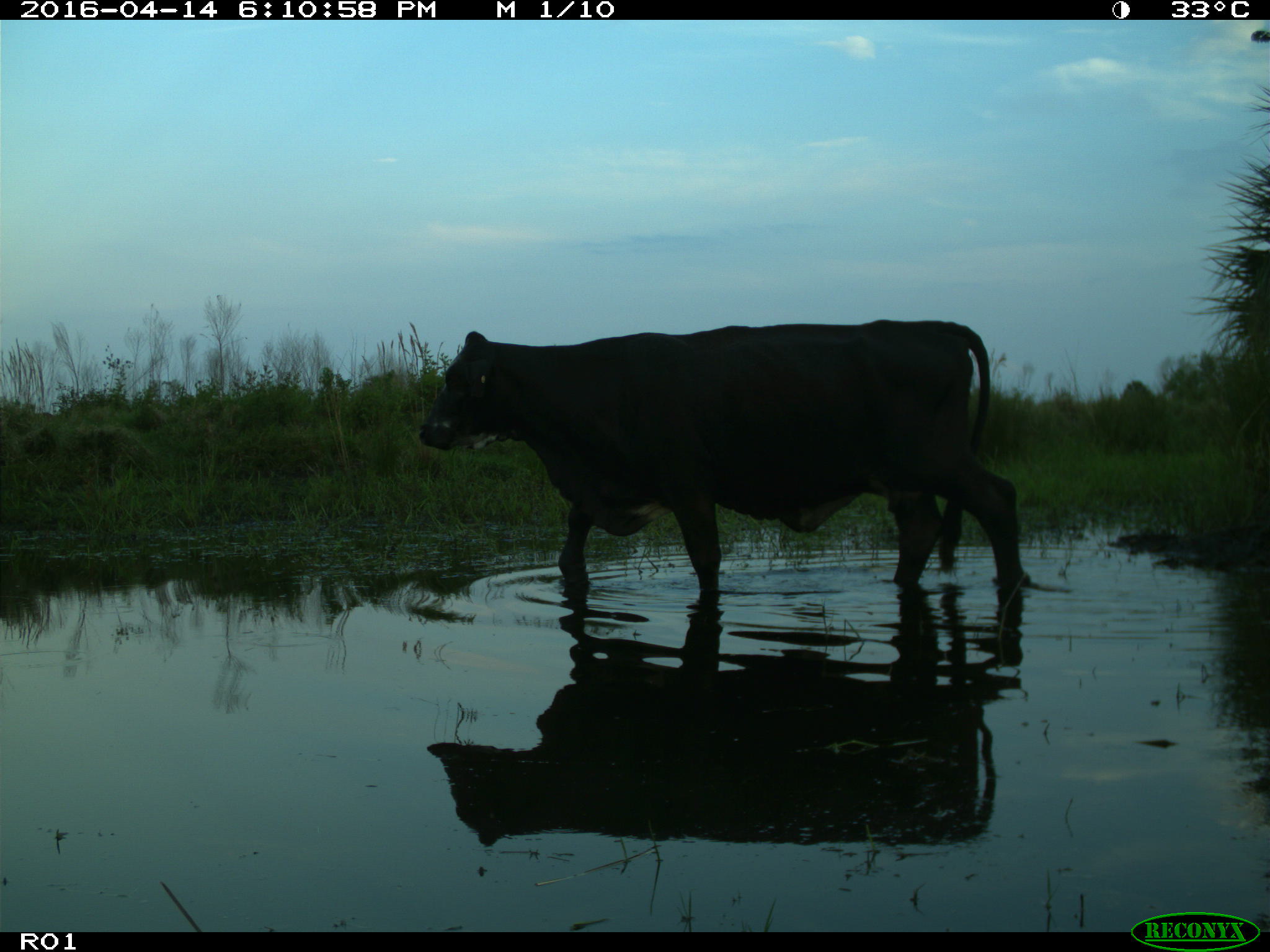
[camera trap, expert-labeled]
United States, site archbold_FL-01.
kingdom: Animalia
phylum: Chordata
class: Mammalia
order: Artiodactyla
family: Bovidae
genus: Bos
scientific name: Bos taurus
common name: domestic cow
Bos taurus (domestic cow).